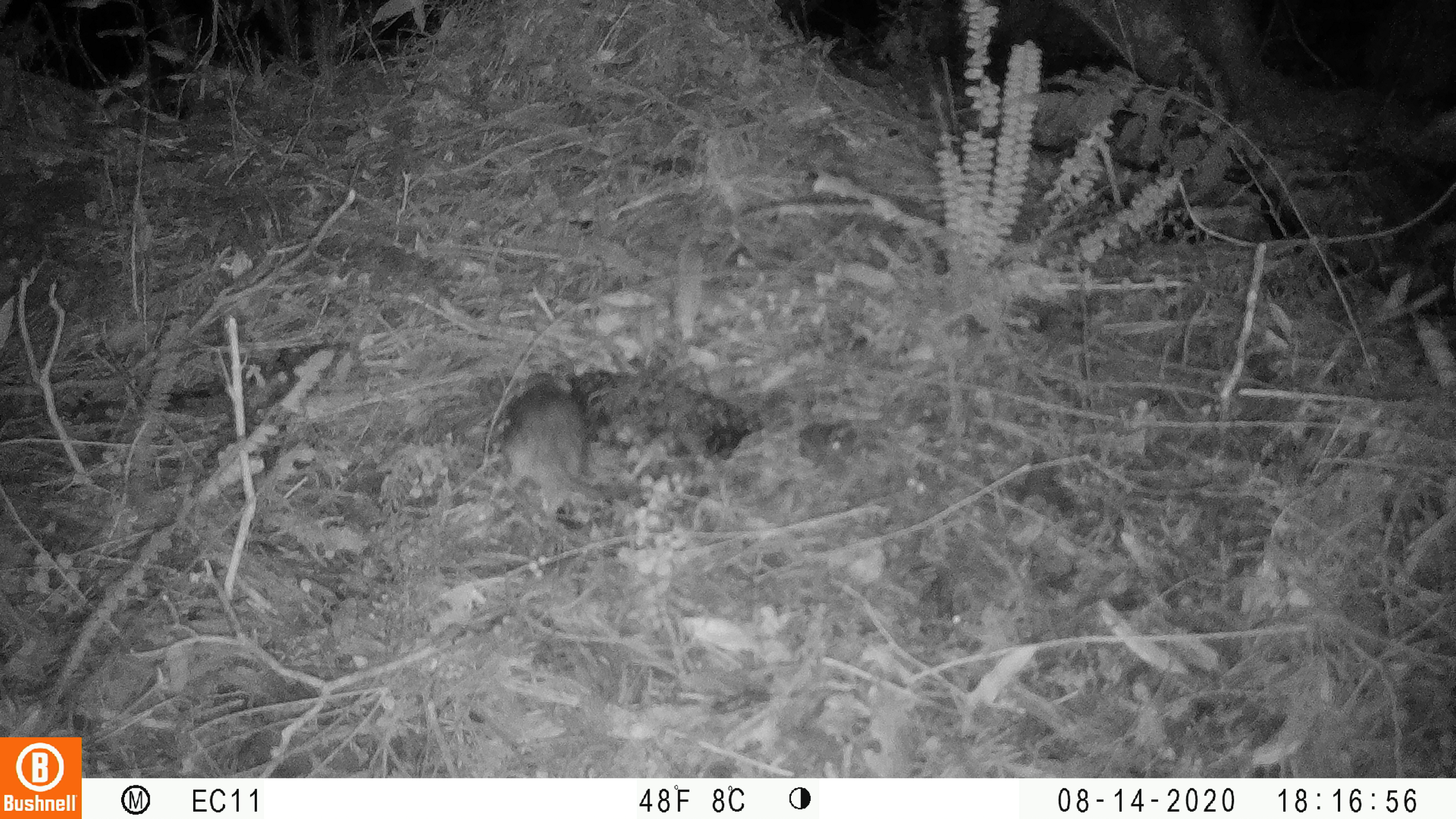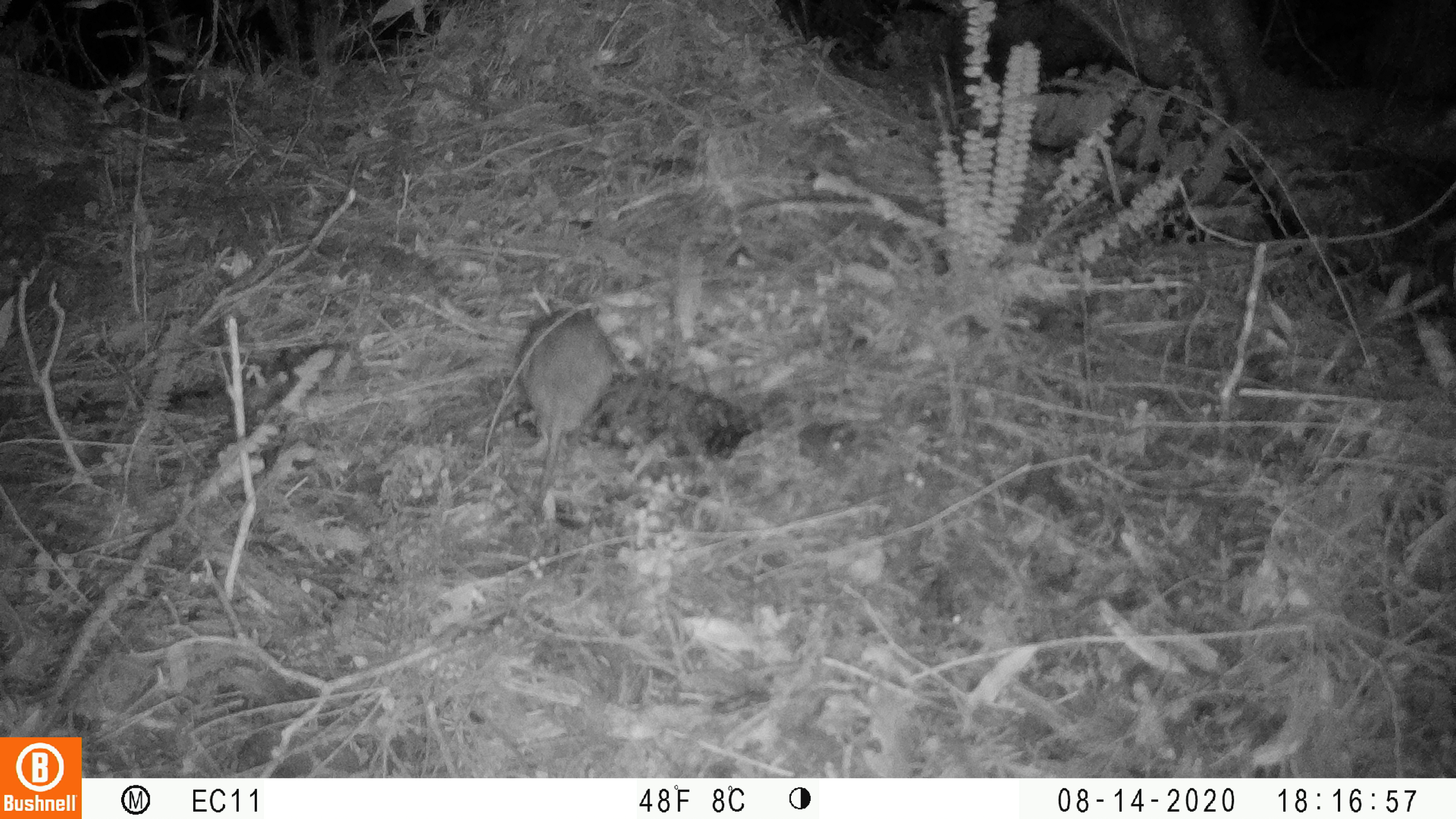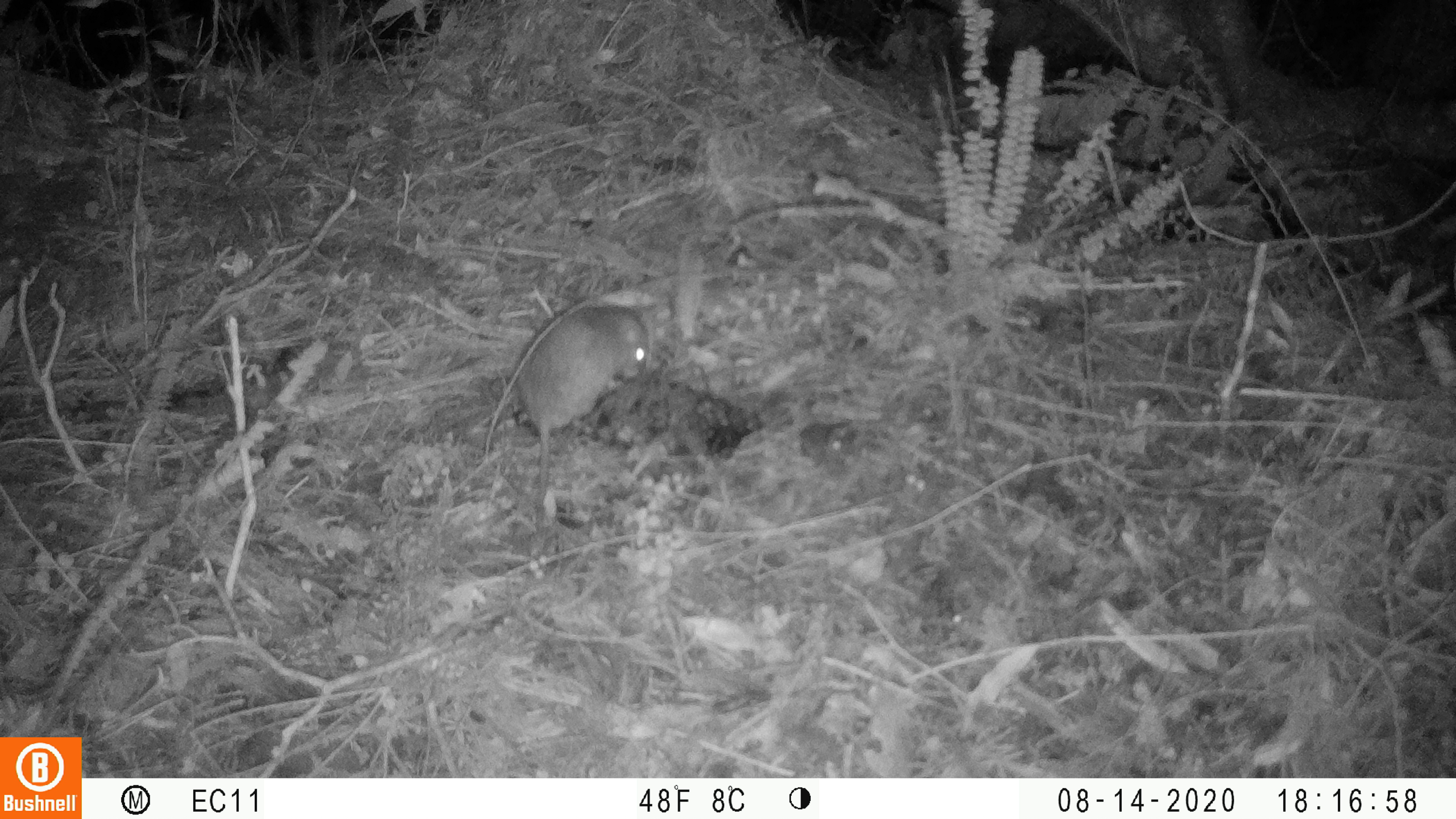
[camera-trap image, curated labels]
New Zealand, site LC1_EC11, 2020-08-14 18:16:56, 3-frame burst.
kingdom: Animalia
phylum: Chordata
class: Mammalia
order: Rodentia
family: Muridae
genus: Rattus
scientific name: Rattus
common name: rat